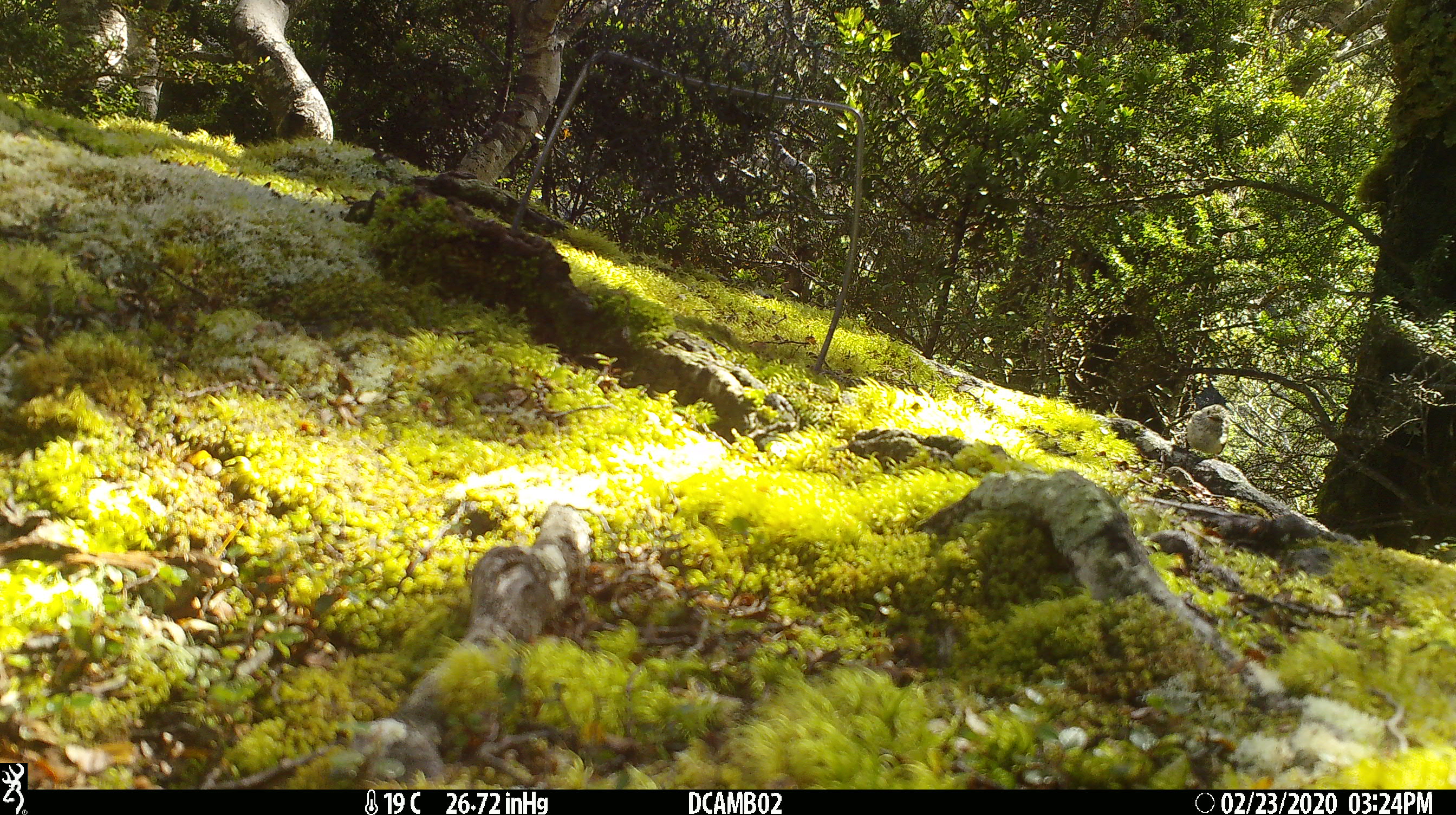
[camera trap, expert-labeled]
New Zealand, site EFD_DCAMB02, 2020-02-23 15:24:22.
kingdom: Animalia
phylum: Chordata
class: Aves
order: Passeriformes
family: Acanthisittidae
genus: Acanthisitta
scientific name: Acanthisitta chloris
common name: rifleman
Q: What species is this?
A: Rifleman (Acanthisitta chloris).